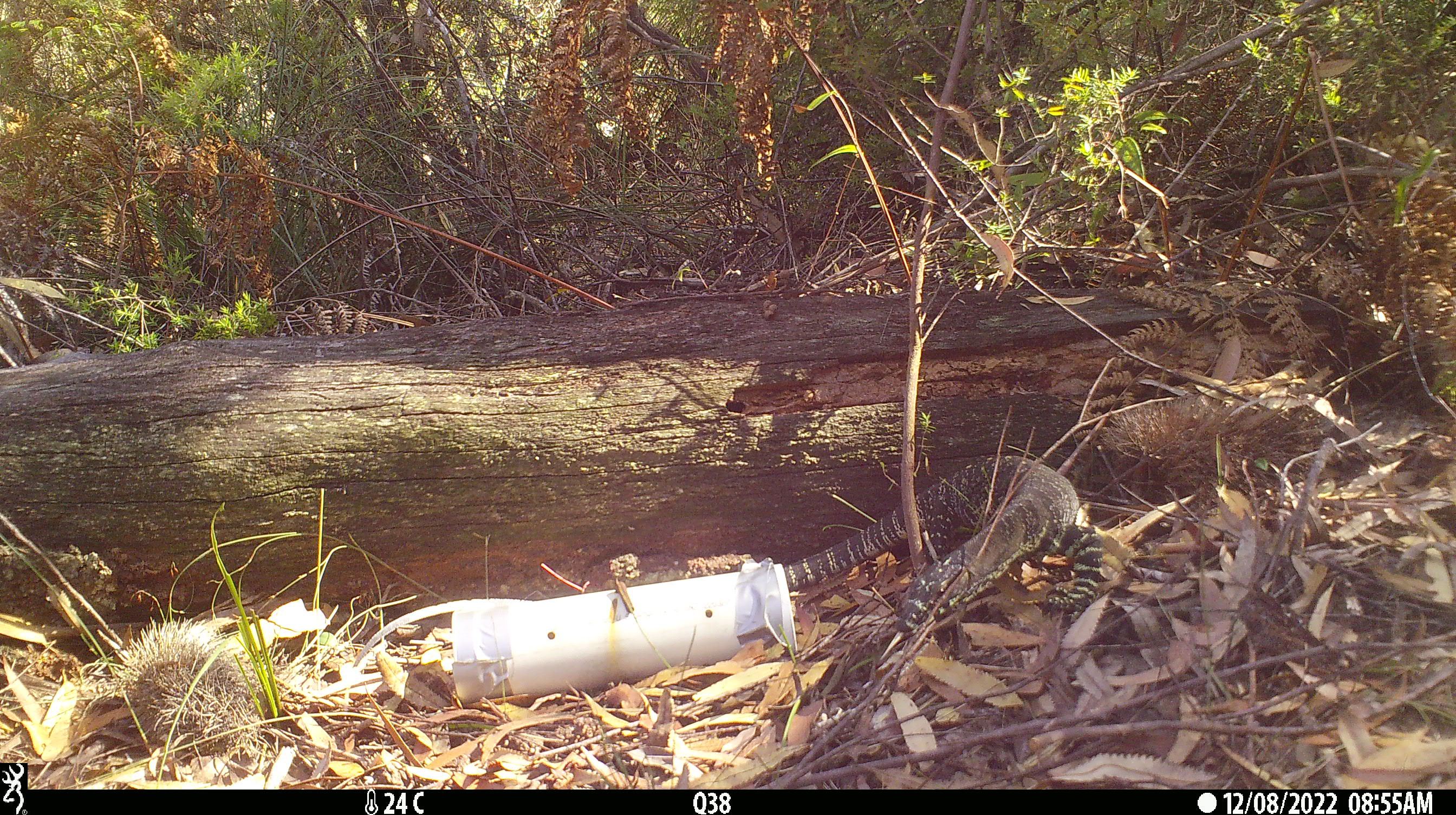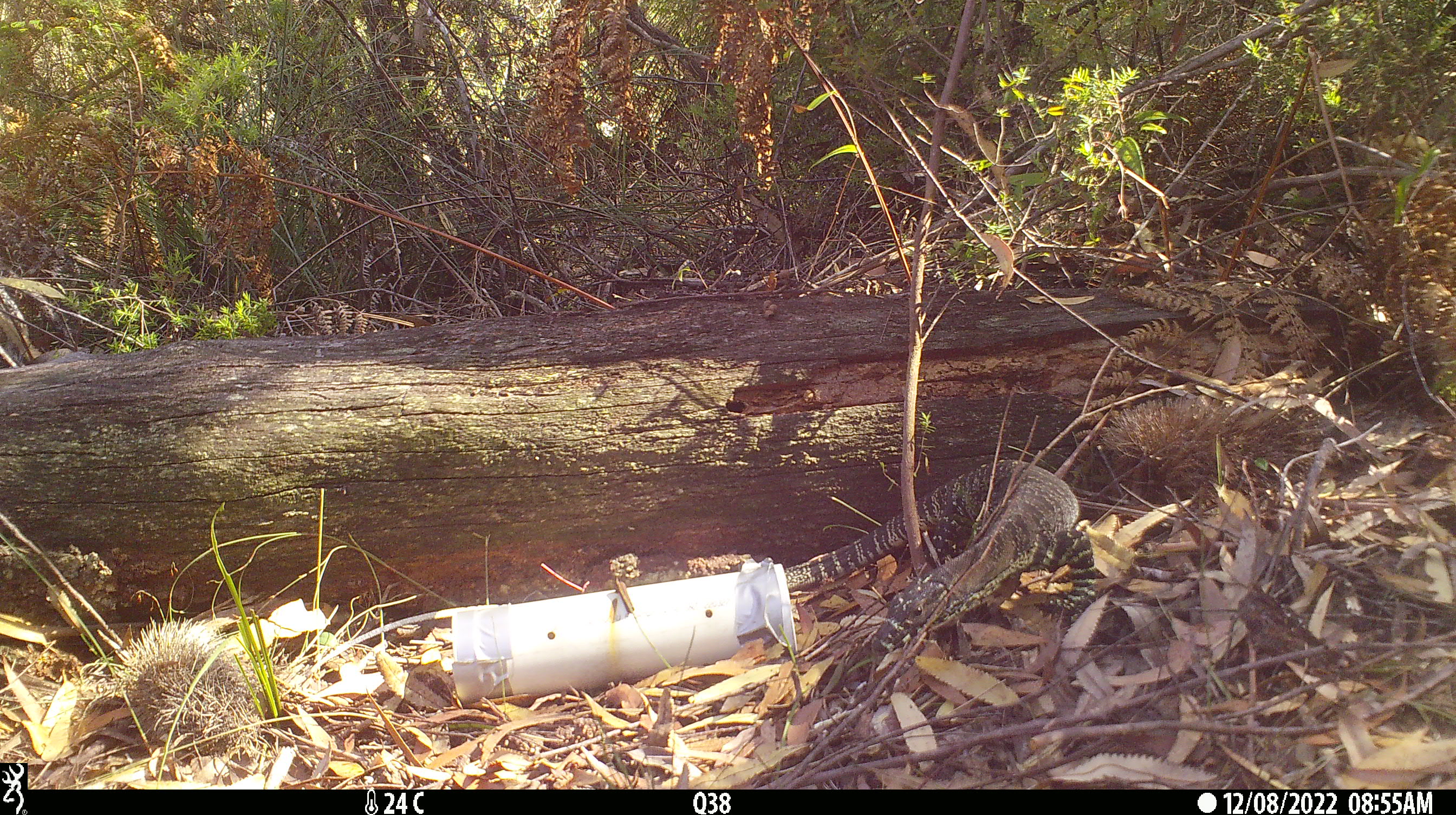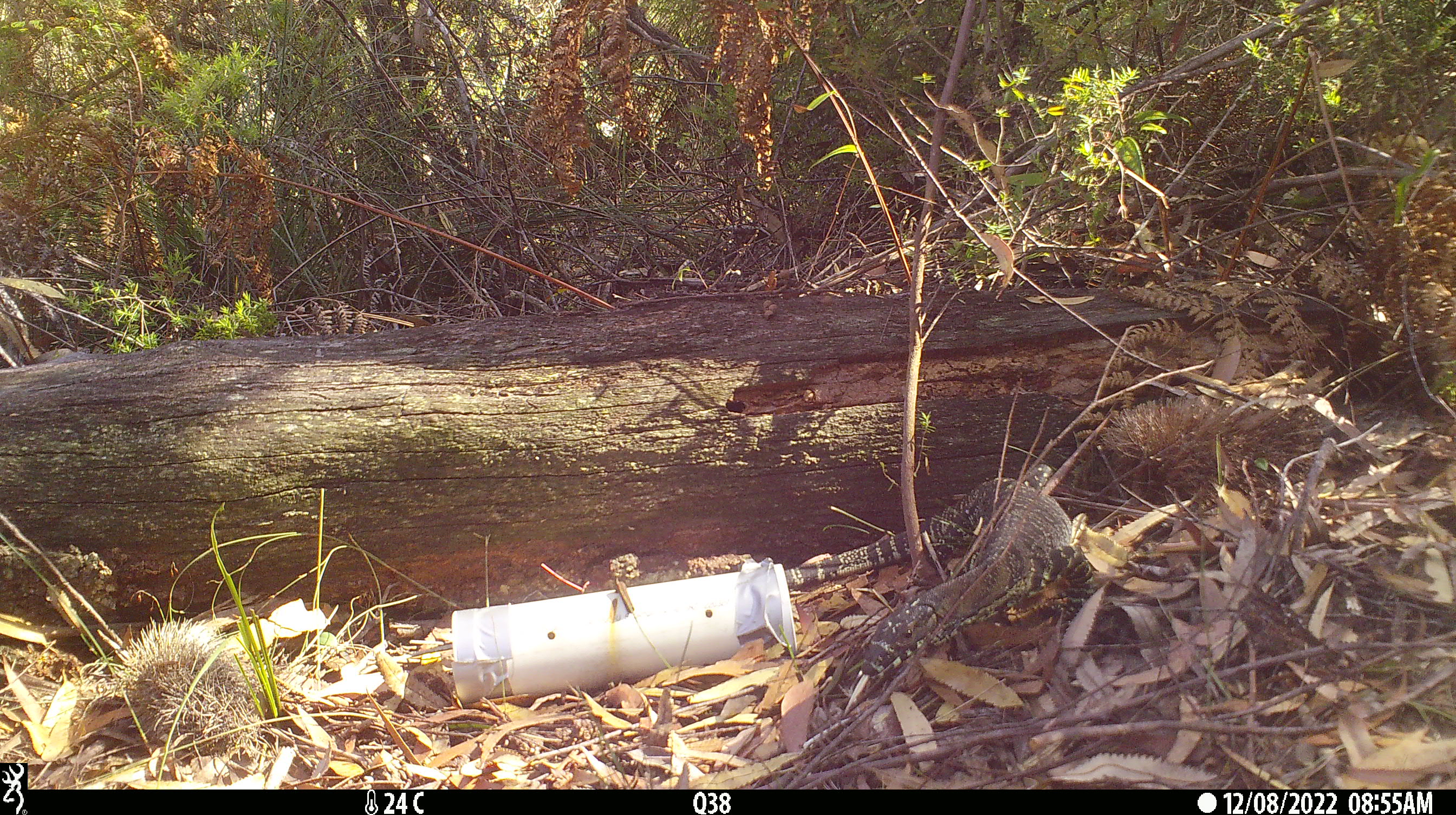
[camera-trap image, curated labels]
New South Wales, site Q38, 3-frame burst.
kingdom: Animalia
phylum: Chordata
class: Reptilia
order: Squamata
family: Varanidae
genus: Varanus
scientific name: Varanus varius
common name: lace monitor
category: goanna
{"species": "goanna (lace monitor) (Varanus varius)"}